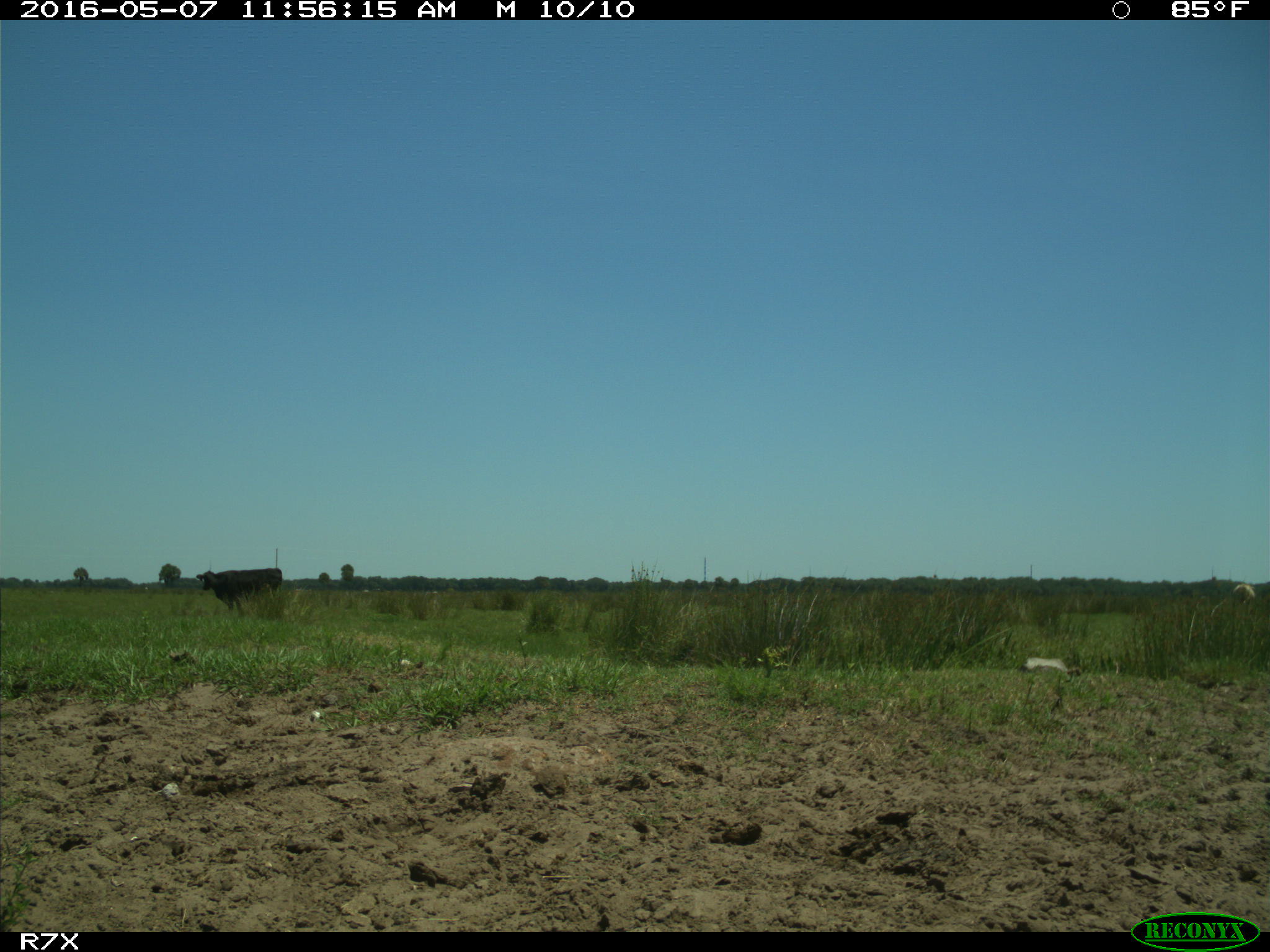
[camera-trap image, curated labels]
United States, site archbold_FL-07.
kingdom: Animalia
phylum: Chordata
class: Mammalia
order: Artiodactyla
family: Bovidae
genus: Bos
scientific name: Bos taurus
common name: domestic cow